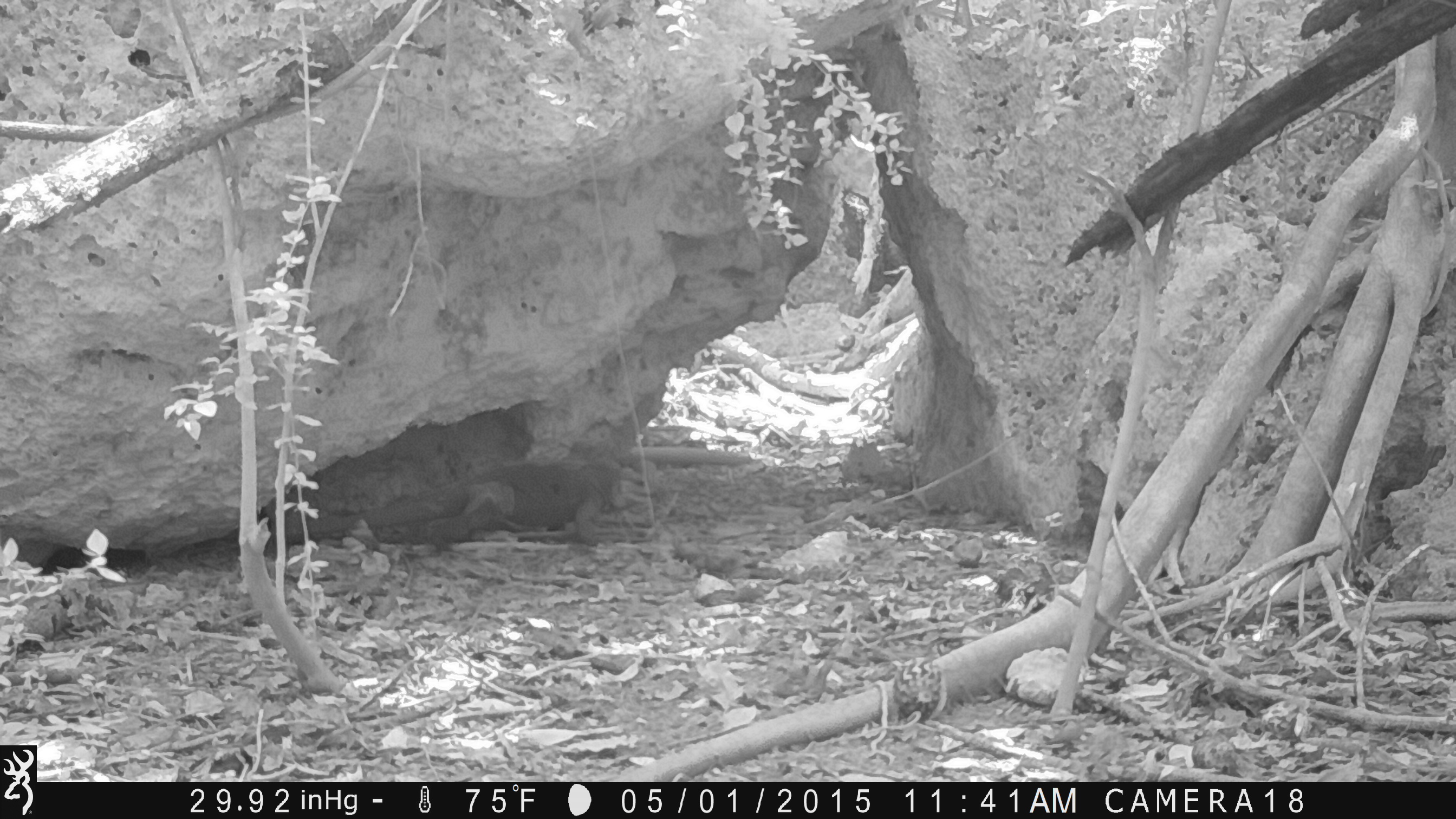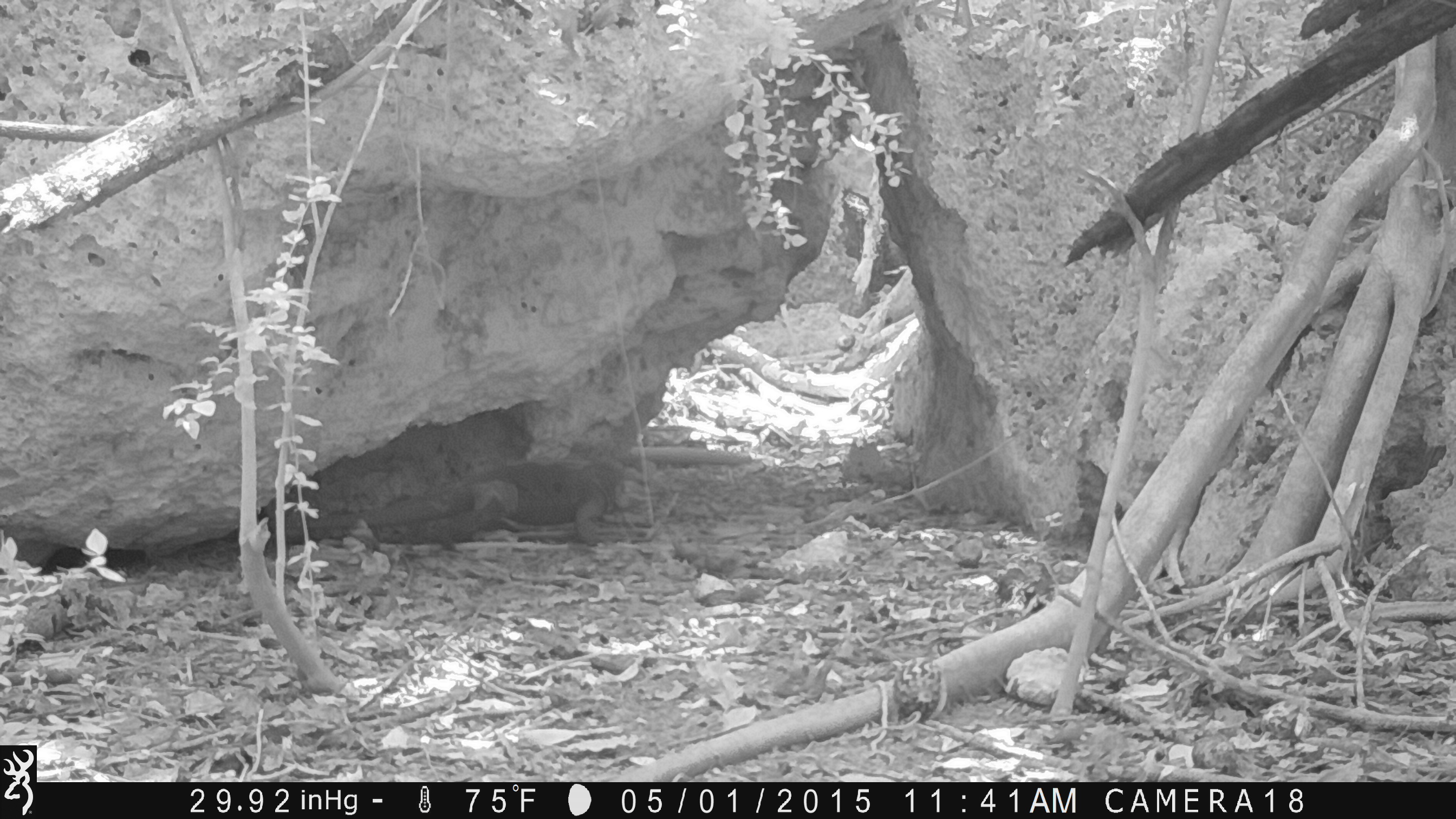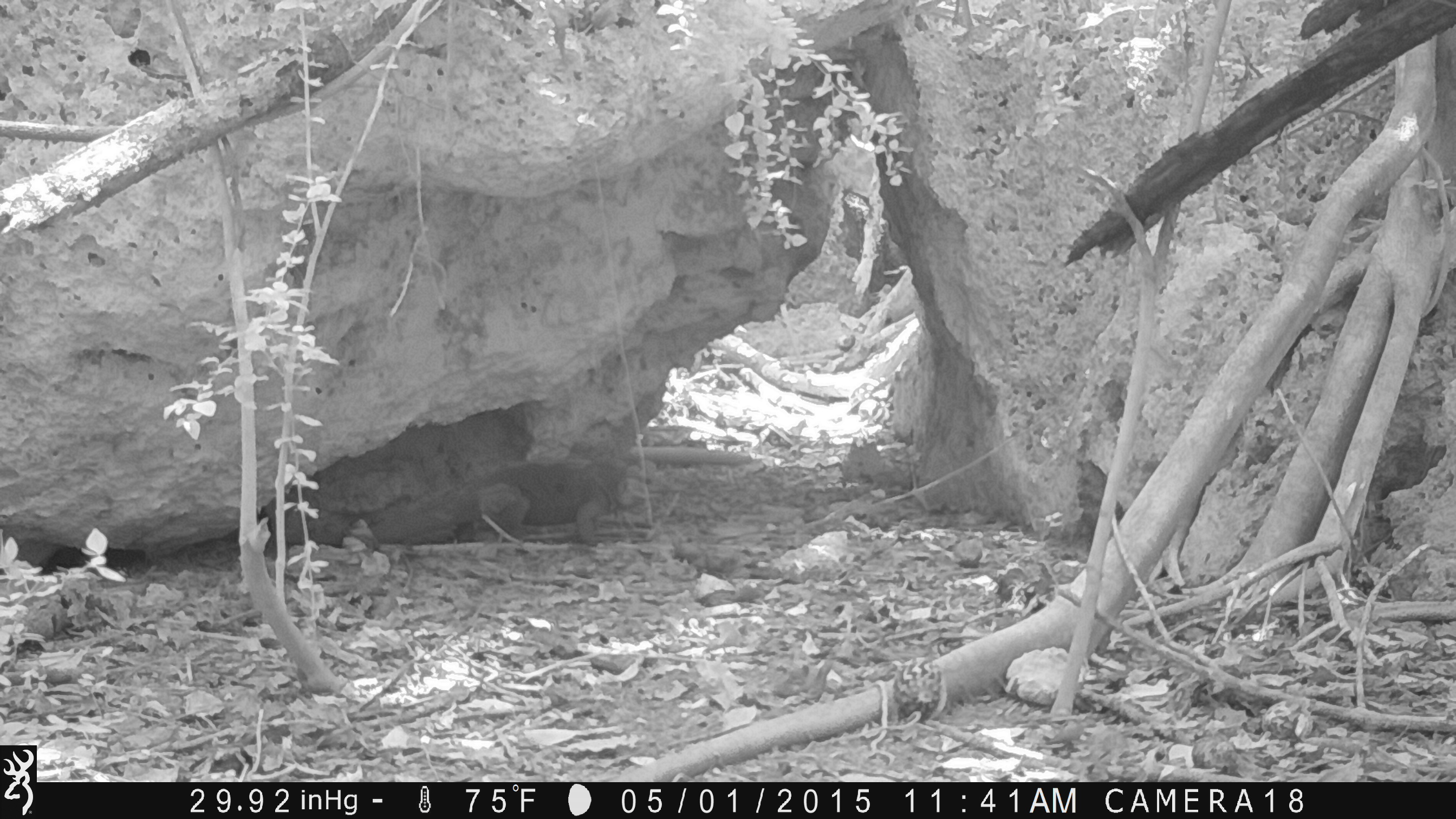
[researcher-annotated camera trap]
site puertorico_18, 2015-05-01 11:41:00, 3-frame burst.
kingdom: Animalia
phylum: Chordata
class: Reptilia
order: Squamata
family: Iguanidae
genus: Iguana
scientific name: Iguana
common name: typical iguanas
Iguana (typical iguanas).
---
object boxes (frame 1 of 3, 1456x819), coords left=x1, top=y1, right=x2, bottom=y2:
iguana: left=289, top=439, right=628, bottom=551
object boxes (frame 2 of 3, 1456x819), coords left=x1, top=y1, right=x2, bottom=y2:
iguana: left=299, top=441, right=635, bottom=556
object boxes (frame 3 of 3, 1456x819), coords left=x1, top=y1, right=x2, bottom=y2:
iguana: left=302, top=448, right=636, bottom=547